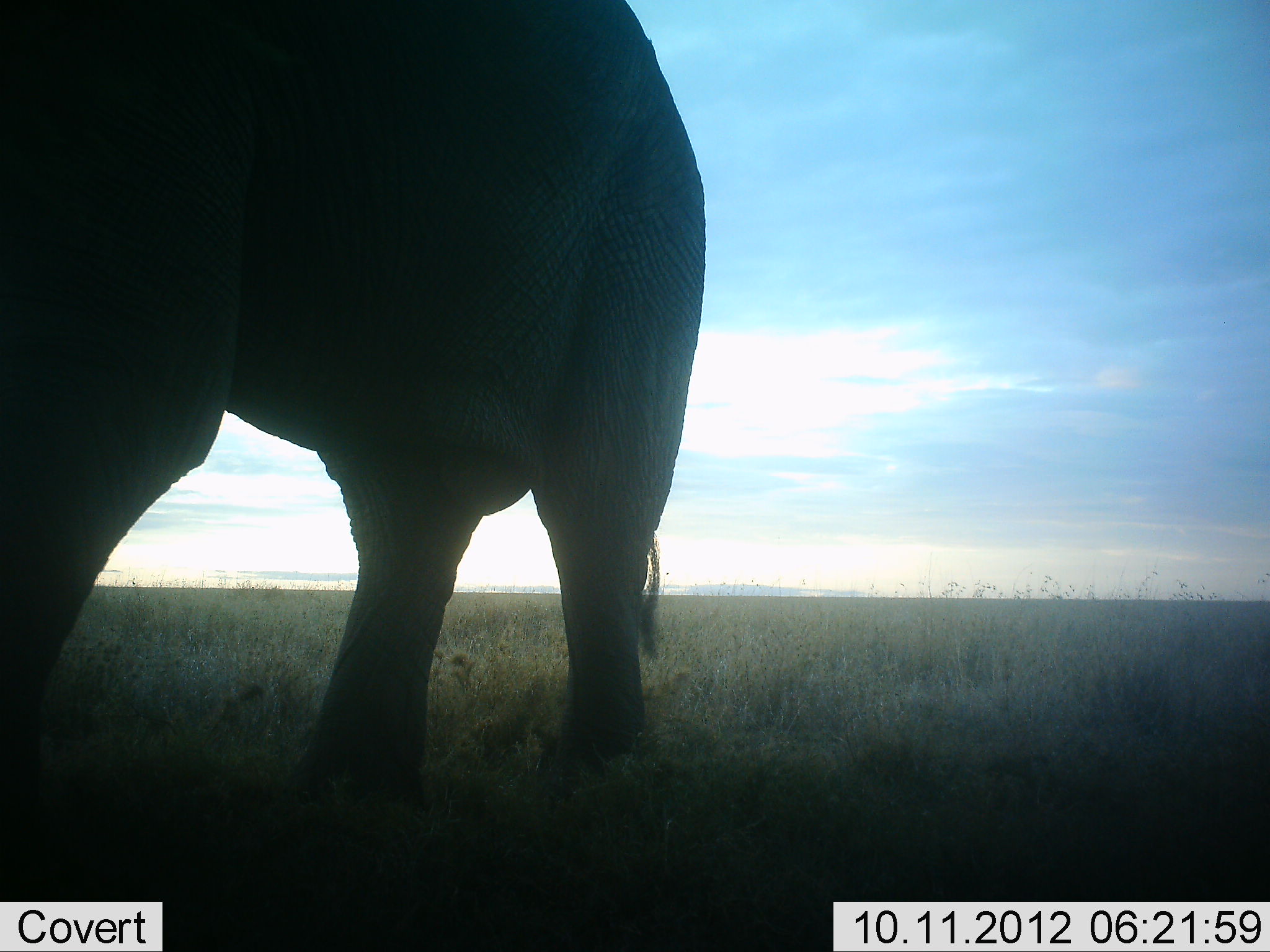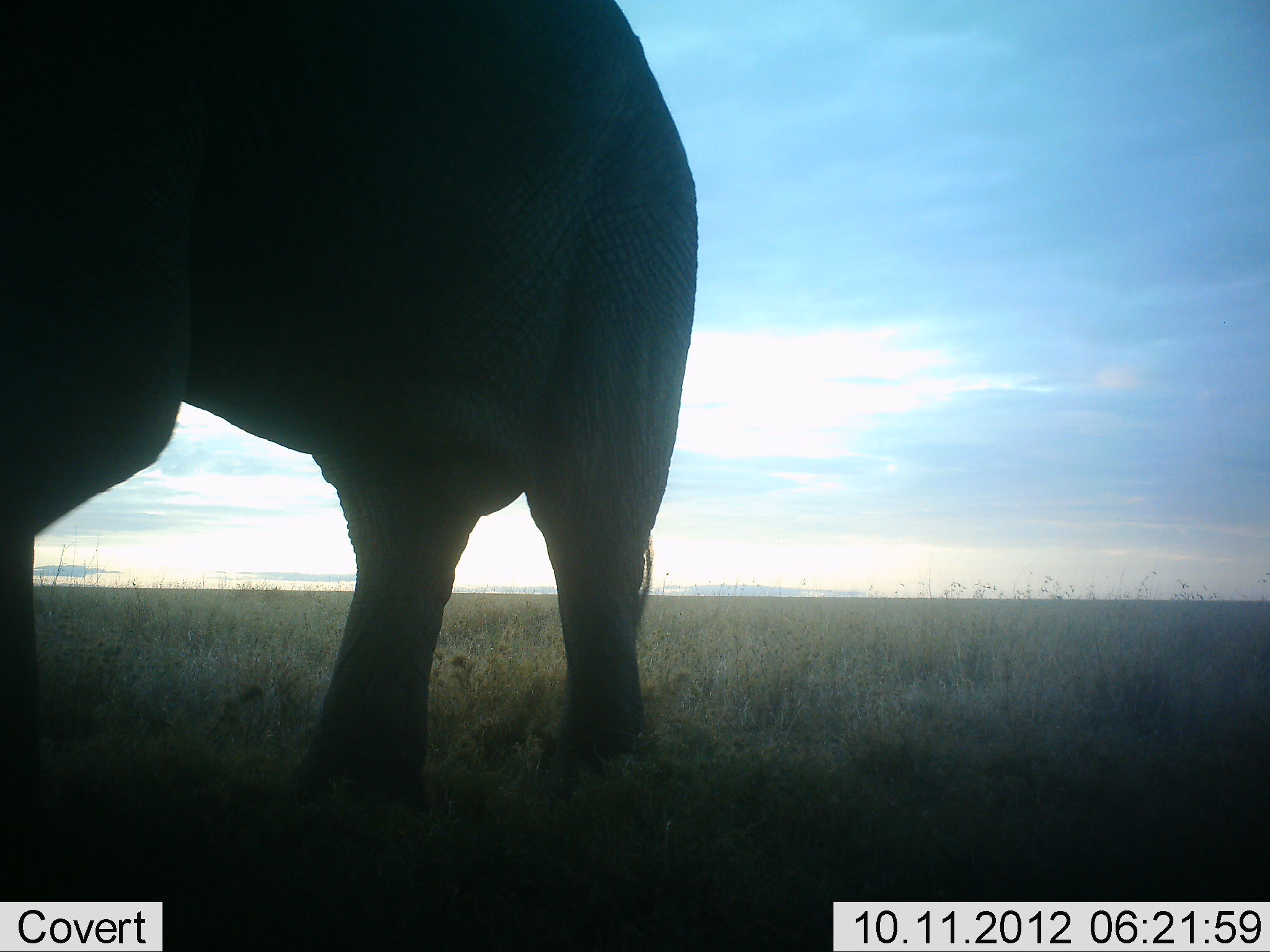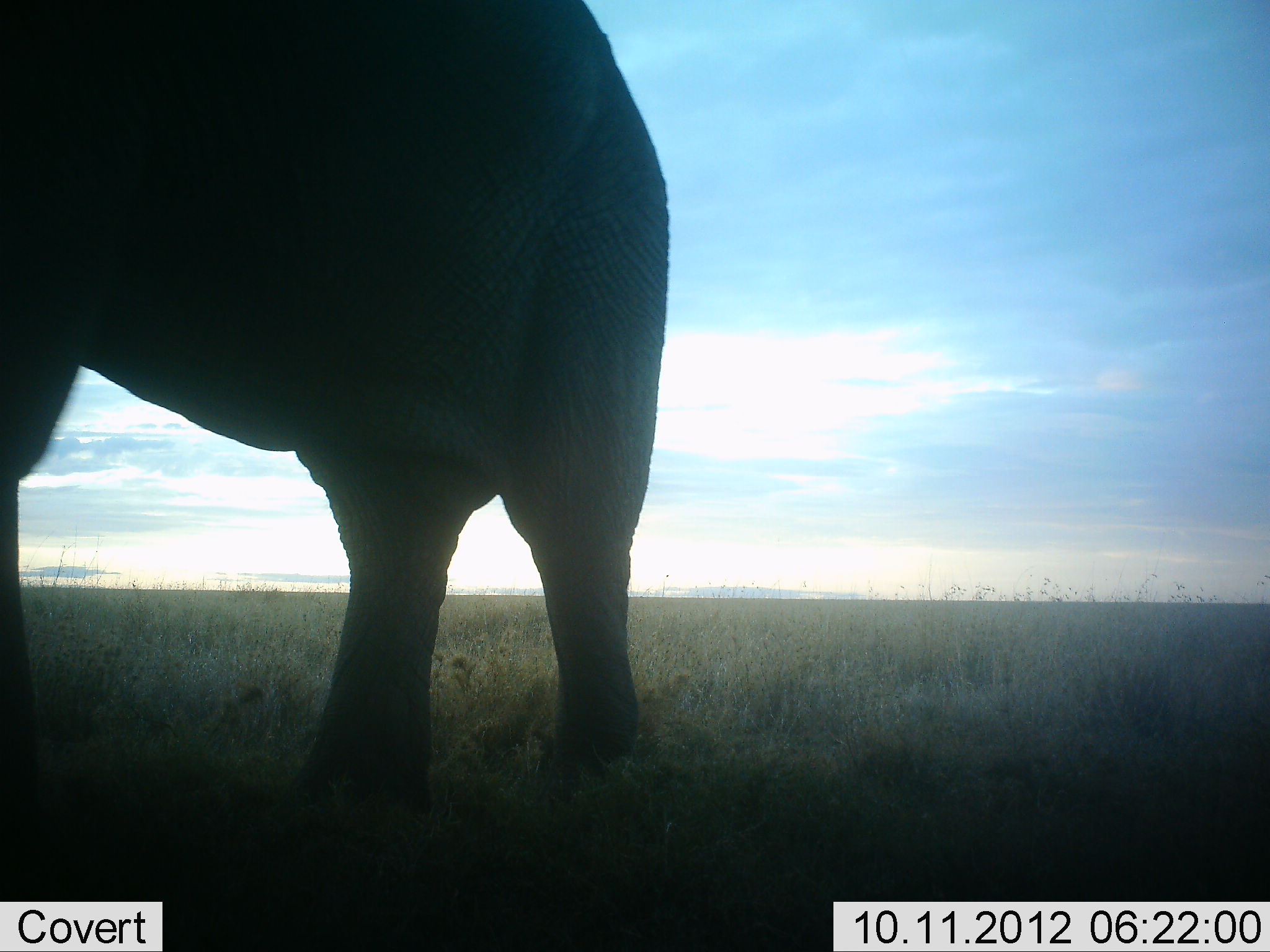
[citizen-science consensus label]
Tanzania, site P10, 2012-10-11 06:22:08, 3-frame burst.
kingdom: Animalia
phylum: Chordata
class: Mammalia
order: Proboscidea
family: Elephantidae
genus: Loxodonta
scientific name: Loxodonta africana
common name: african bush elephant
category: elephant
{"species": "elephant (african bush elephant) (Loxodonta africana)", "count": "1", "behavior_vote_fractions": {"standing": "60%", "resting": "0%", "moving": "40%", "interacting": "0%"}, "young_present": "0%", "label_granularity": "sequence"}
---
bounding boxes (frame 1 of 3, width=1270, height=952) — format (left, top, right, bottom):
animal: (1, 0, 706, 896)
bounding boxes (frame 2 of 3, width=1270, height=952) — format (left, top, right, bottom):
animal: (1, 0, 698, 862)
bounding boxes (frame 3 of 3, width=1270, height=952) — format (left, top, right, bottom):
animal: (1, 0, 692, 816)